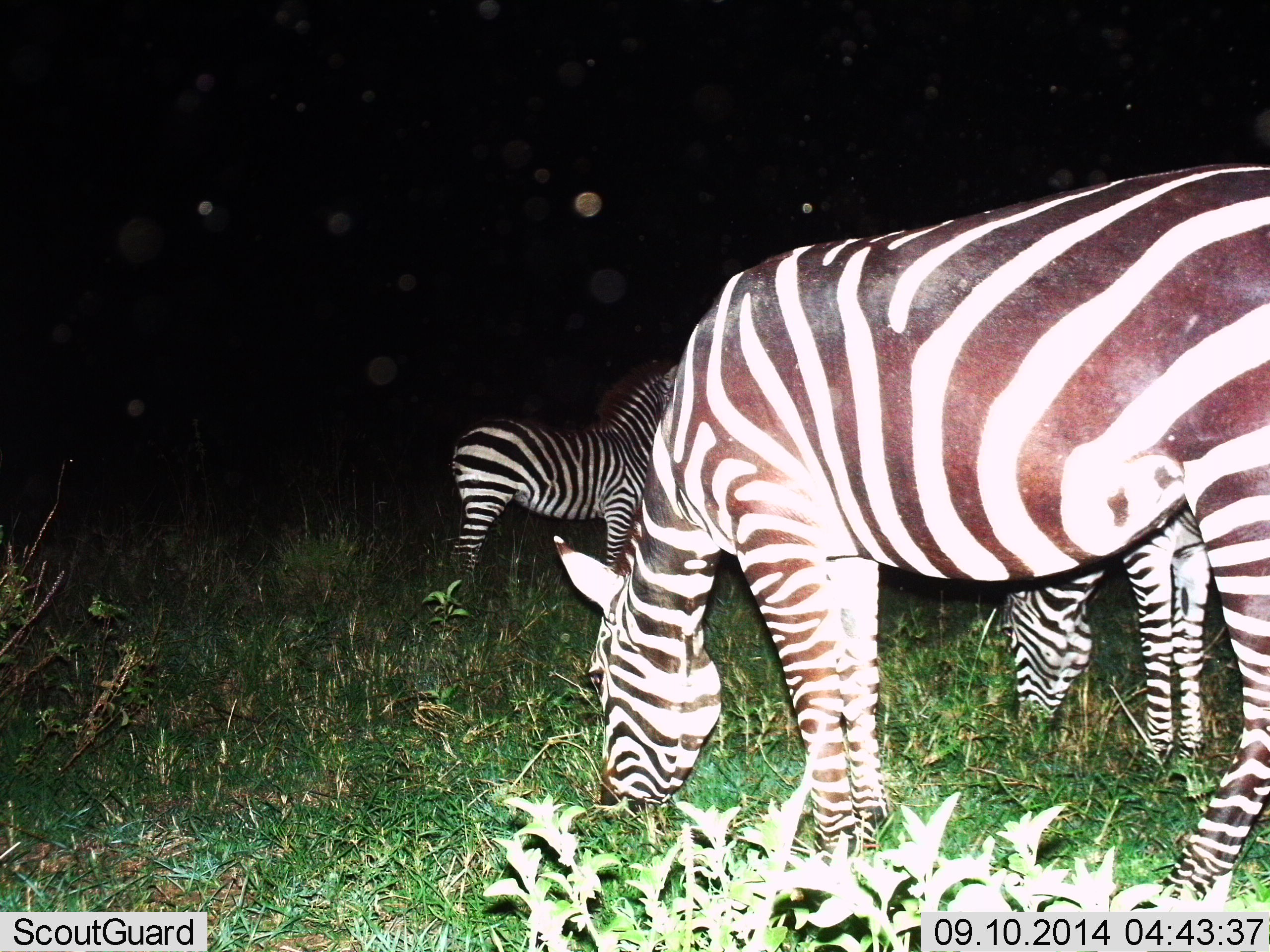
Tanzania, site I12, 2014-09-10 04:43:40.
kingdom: Animalia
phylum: Chordata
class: Mammalia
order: Perissodactyla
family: Equidae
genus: Equus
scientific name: Equus quagga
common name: plains zebra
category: zebra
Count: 3.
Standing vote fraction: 67%.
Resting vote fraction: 0%.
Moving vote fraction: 0%.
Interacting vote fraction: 0%.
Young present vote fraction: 17%.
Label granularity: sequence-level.